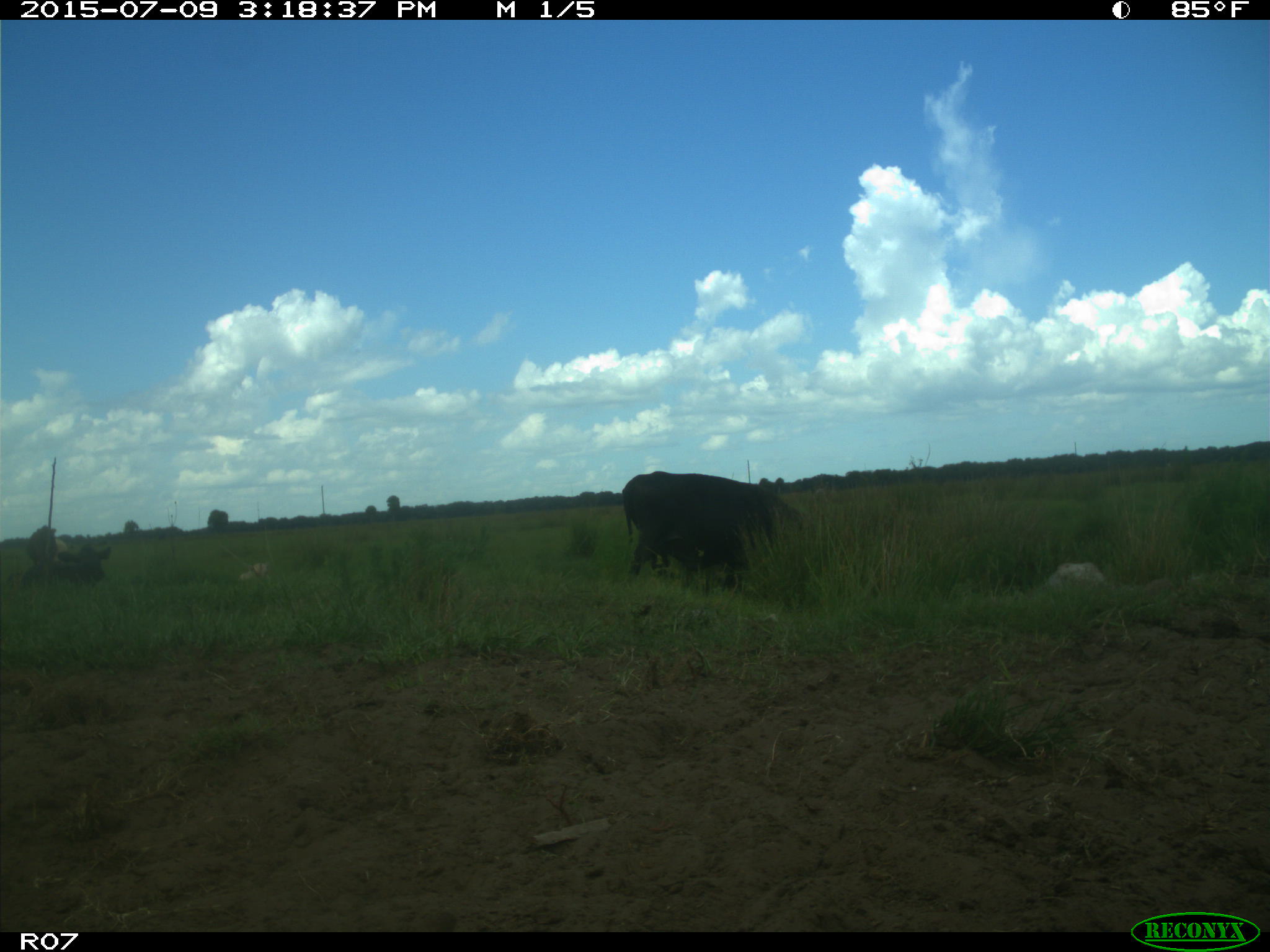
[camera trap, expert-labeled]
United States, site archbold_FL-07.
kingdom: Animalia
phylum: Chordata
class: Mammalia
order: Artiodactyla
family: Bovidae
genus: Bos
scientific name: Bos taurus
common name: domestic cow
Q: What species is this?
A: Bos taurus (domestic cow).